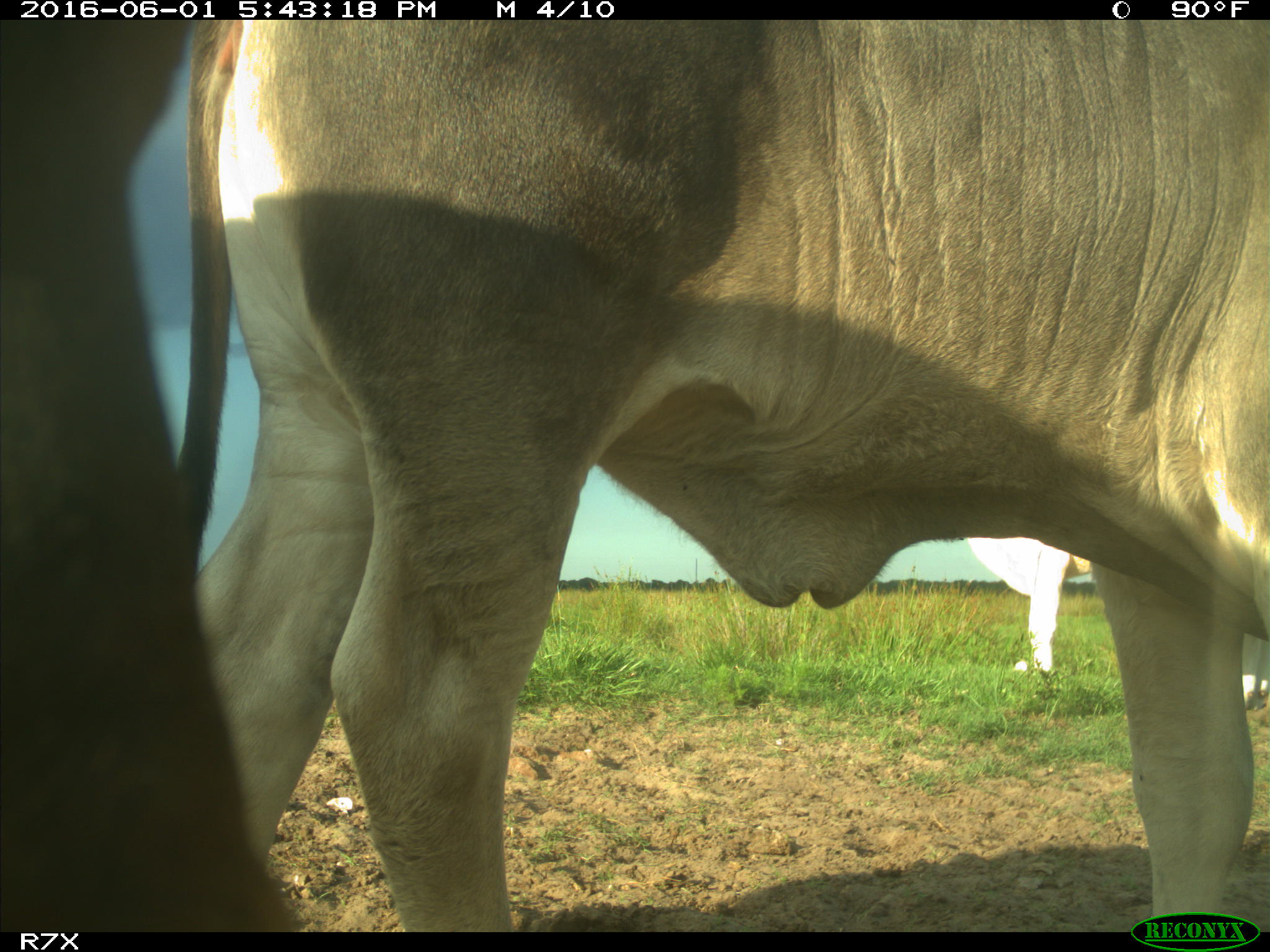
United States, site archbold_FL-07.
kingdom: Animalia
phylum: Chordata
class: Mammalia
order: Artiodactyla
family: Bovidae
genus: Bos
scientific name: Bos taurus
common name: domestic cow